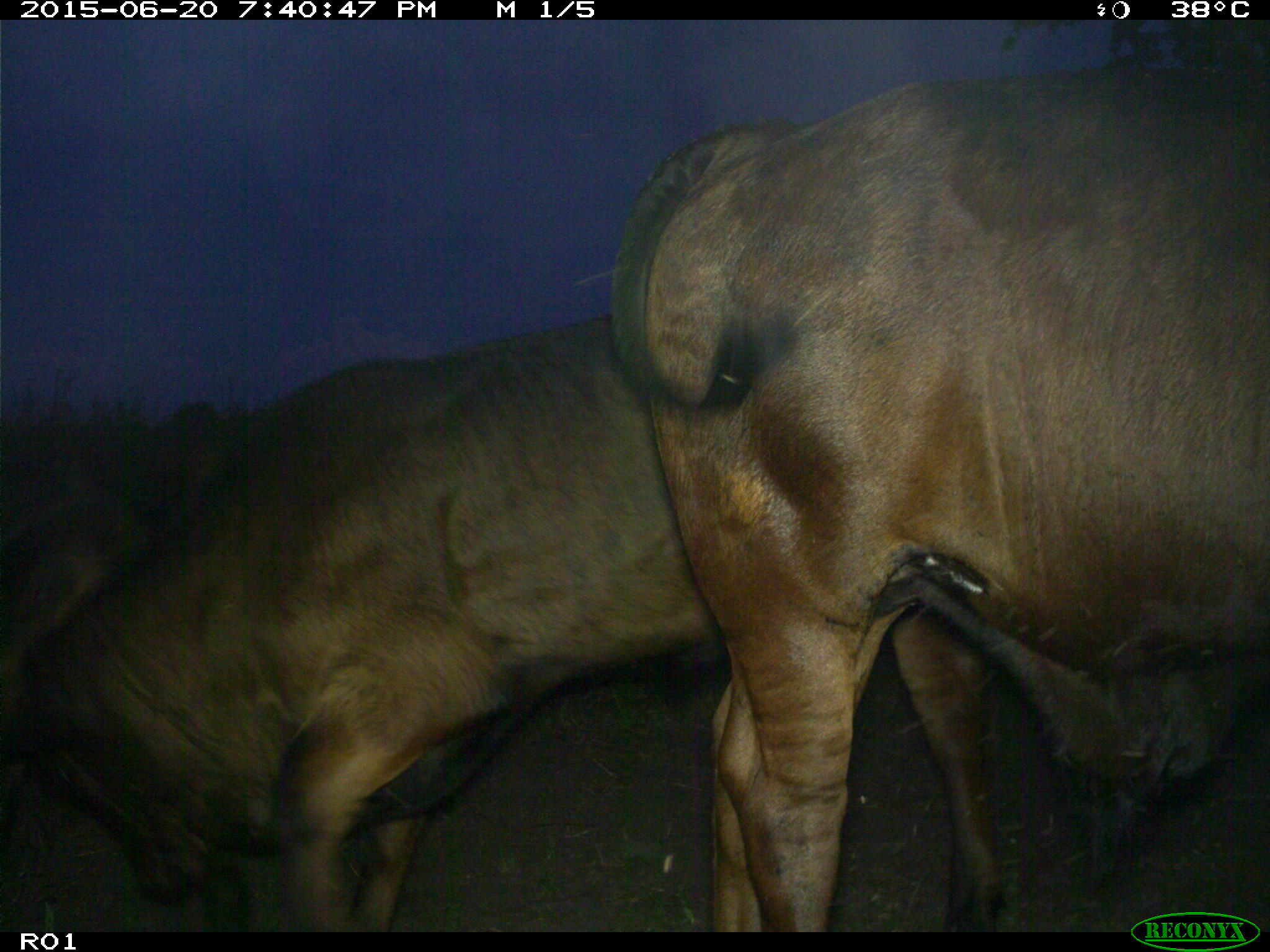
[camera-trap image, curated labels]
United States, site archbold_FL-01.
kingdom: Animalia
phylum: Chordata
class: Mammalia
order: Artiodactyla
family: Bovidae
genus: Bos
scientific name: Bos taurus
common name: domestic cow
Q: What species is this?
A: Bos taurus (domestic cow).